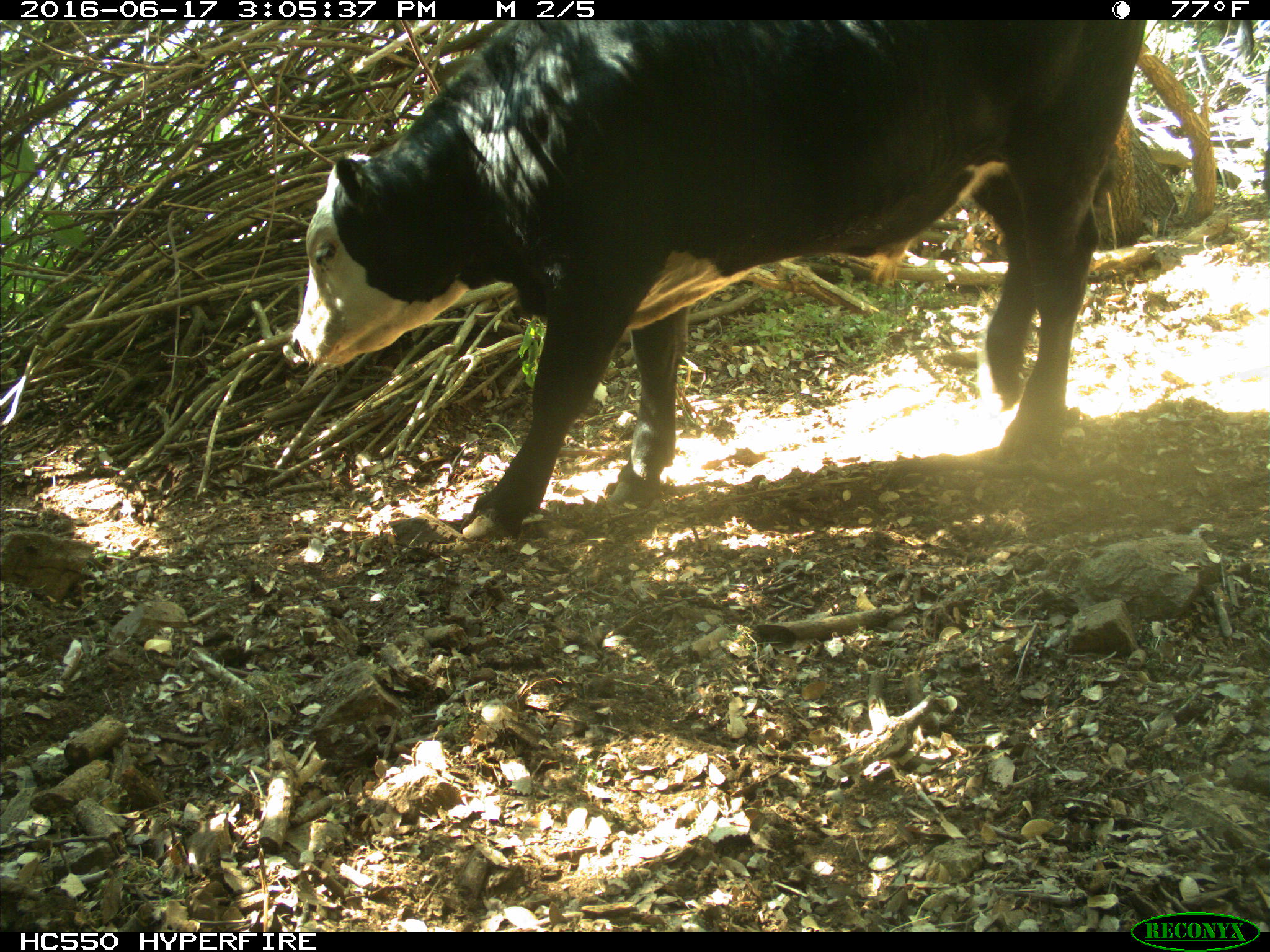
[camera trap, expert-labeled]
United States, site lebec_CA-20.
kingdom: Animalia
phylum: Chordata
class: Mammalia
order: Artiodactyla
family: Bovidae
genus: Bos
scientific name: Bos taurus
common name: domestic cow